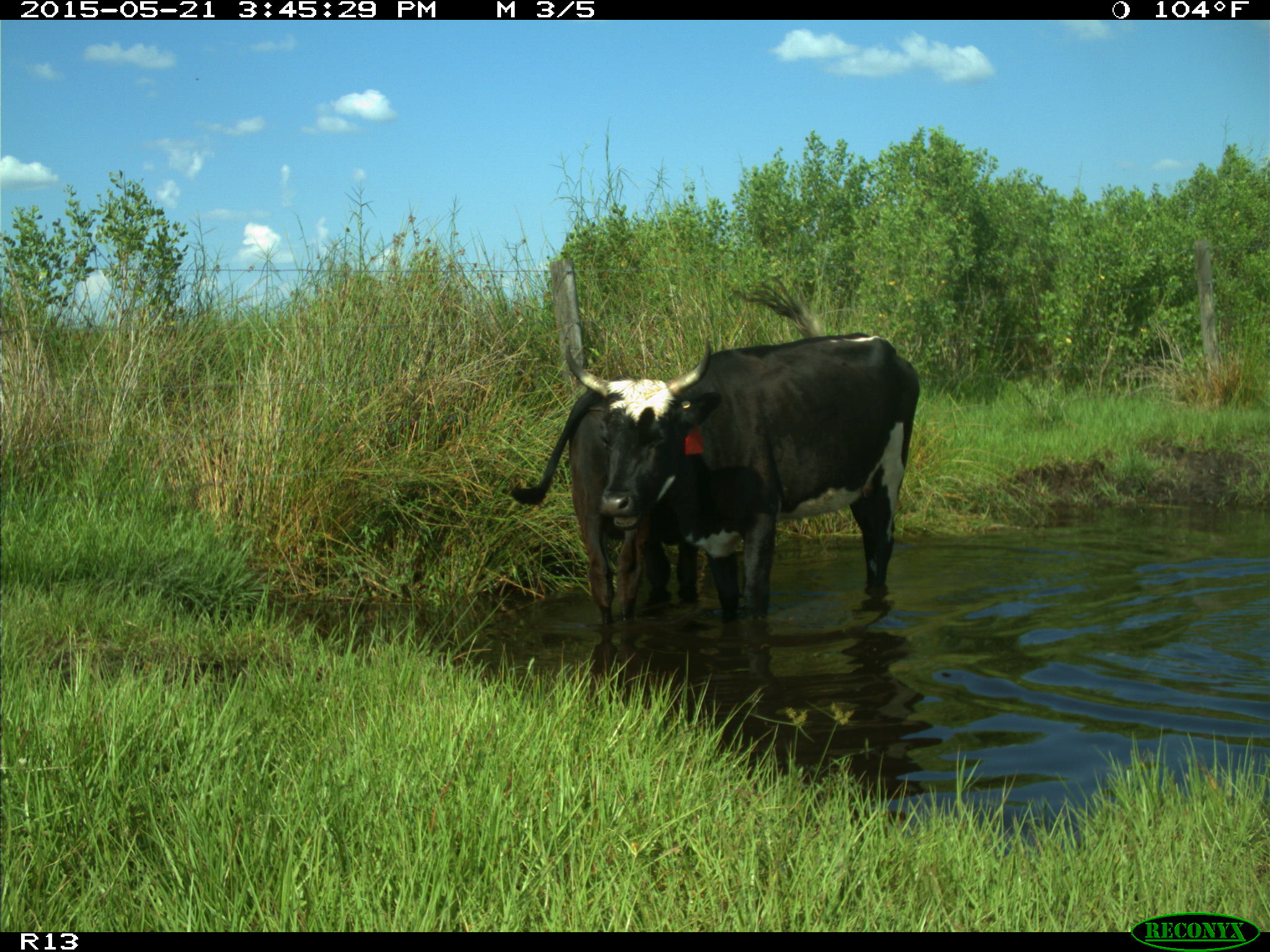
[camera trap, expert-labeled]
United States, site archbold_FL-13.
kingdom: Animalia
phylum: Chordata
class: Mammalia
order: Artiodactyla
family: Bovidae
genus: Bos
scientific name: Bos taurus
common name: domestic cow